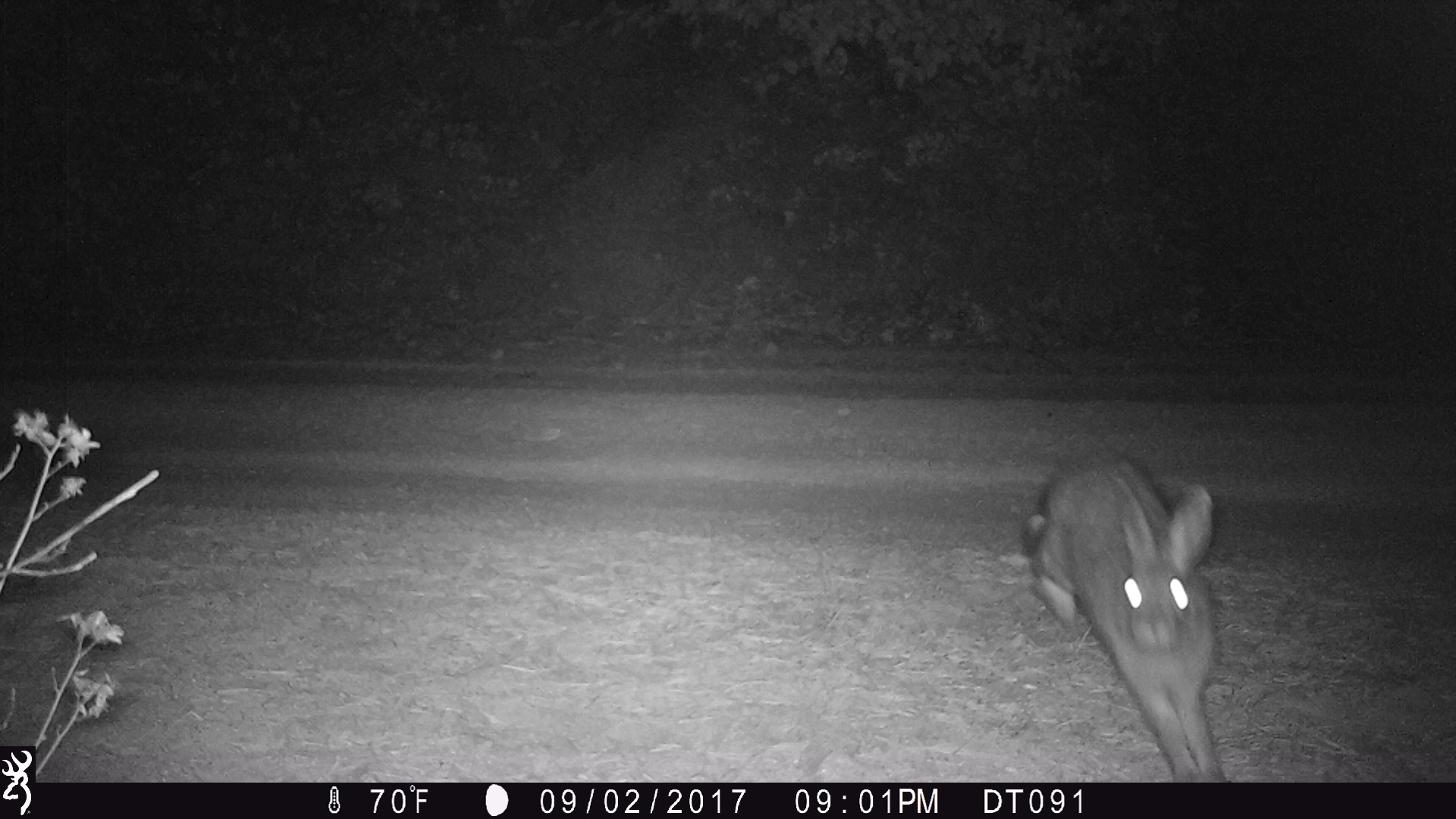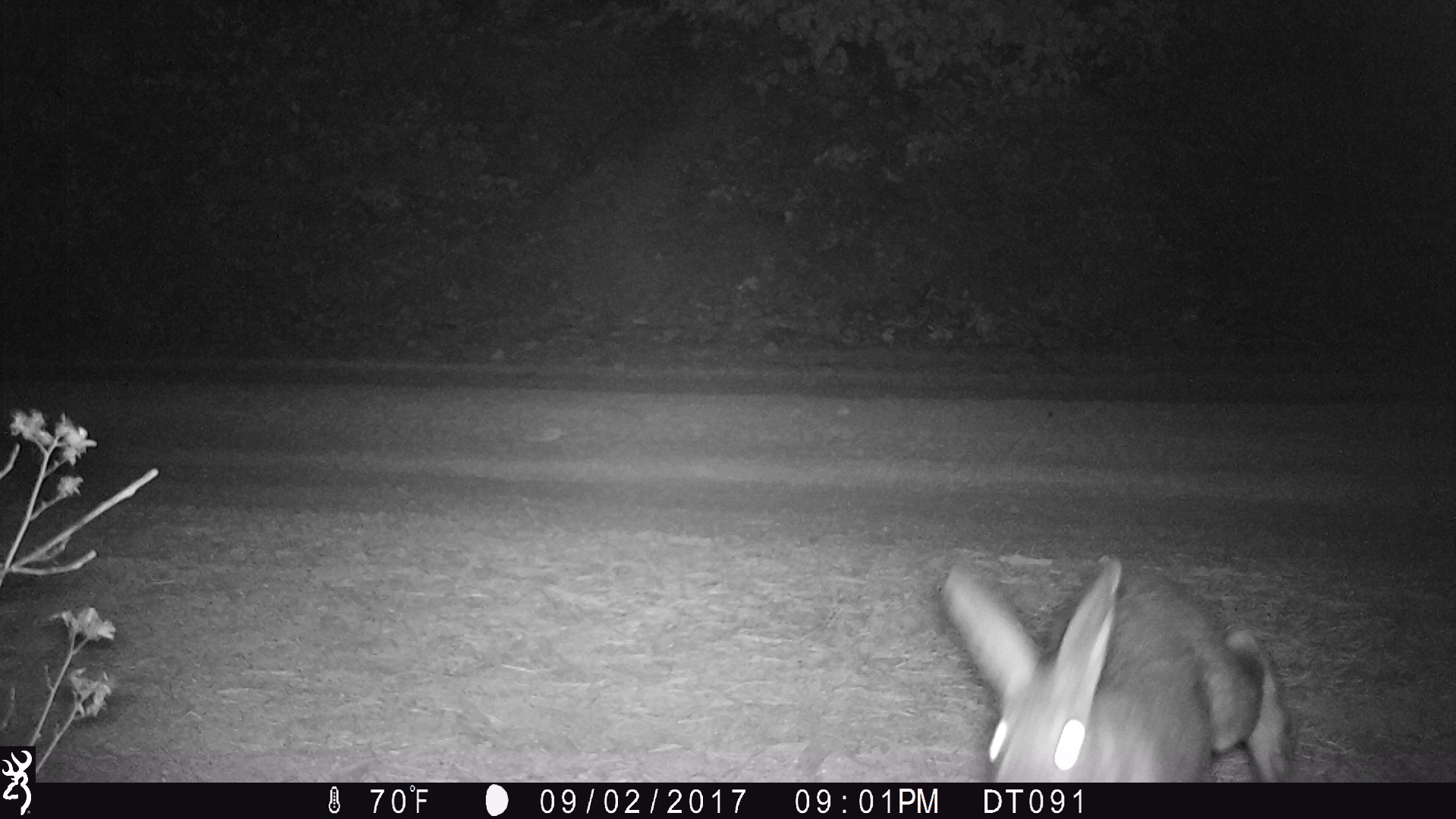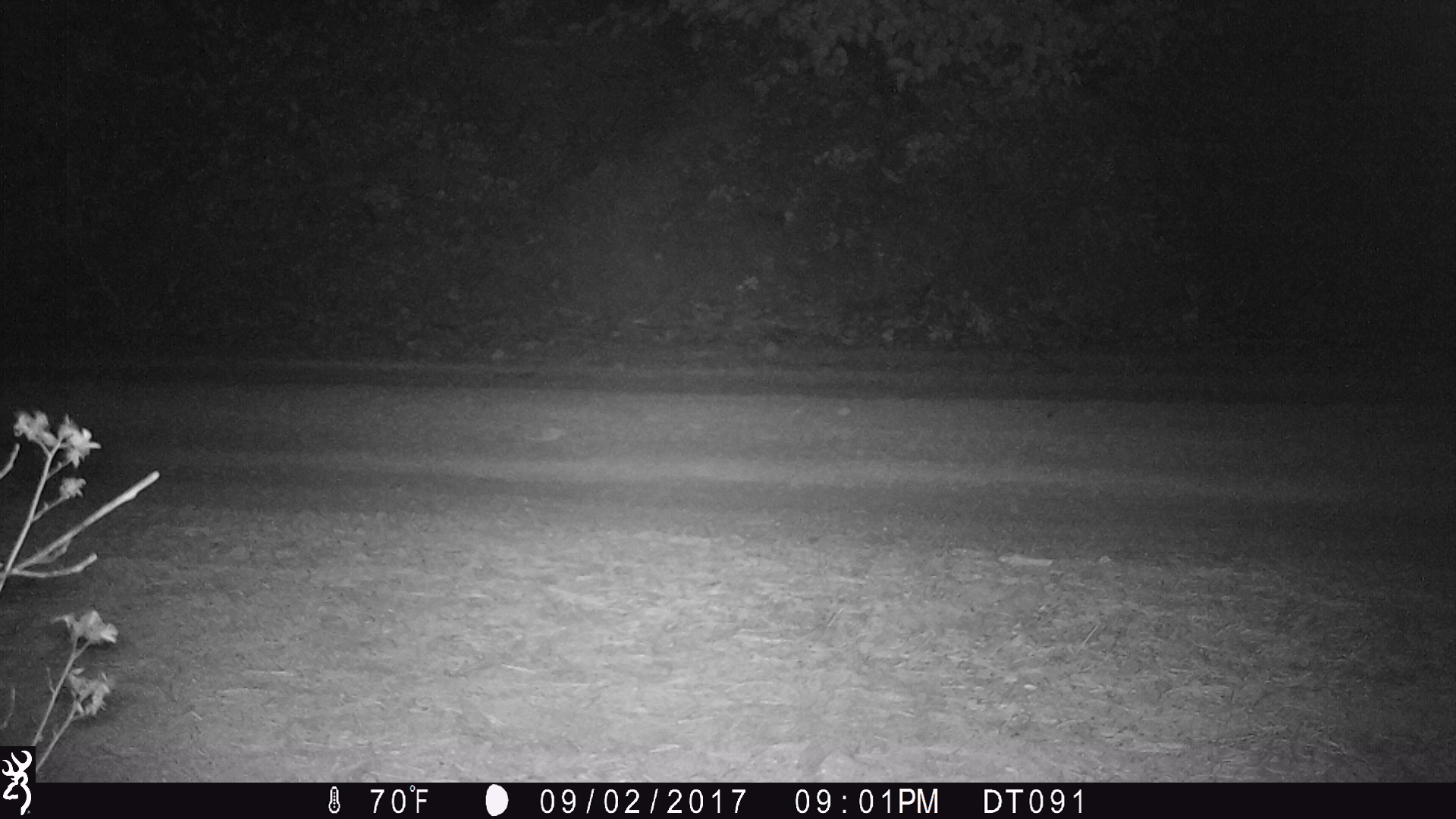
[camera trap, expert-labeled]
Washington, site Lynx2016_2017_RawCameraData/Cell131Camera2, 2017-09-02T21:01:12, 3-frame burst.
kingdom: Animalia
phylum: Chordata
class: Mammalia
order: Lagomorpha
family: Leporidae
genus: Lepus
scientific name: Lepus americanus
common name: snowshoe hare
Lepus americanus (snowshoe hare). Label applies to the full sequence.